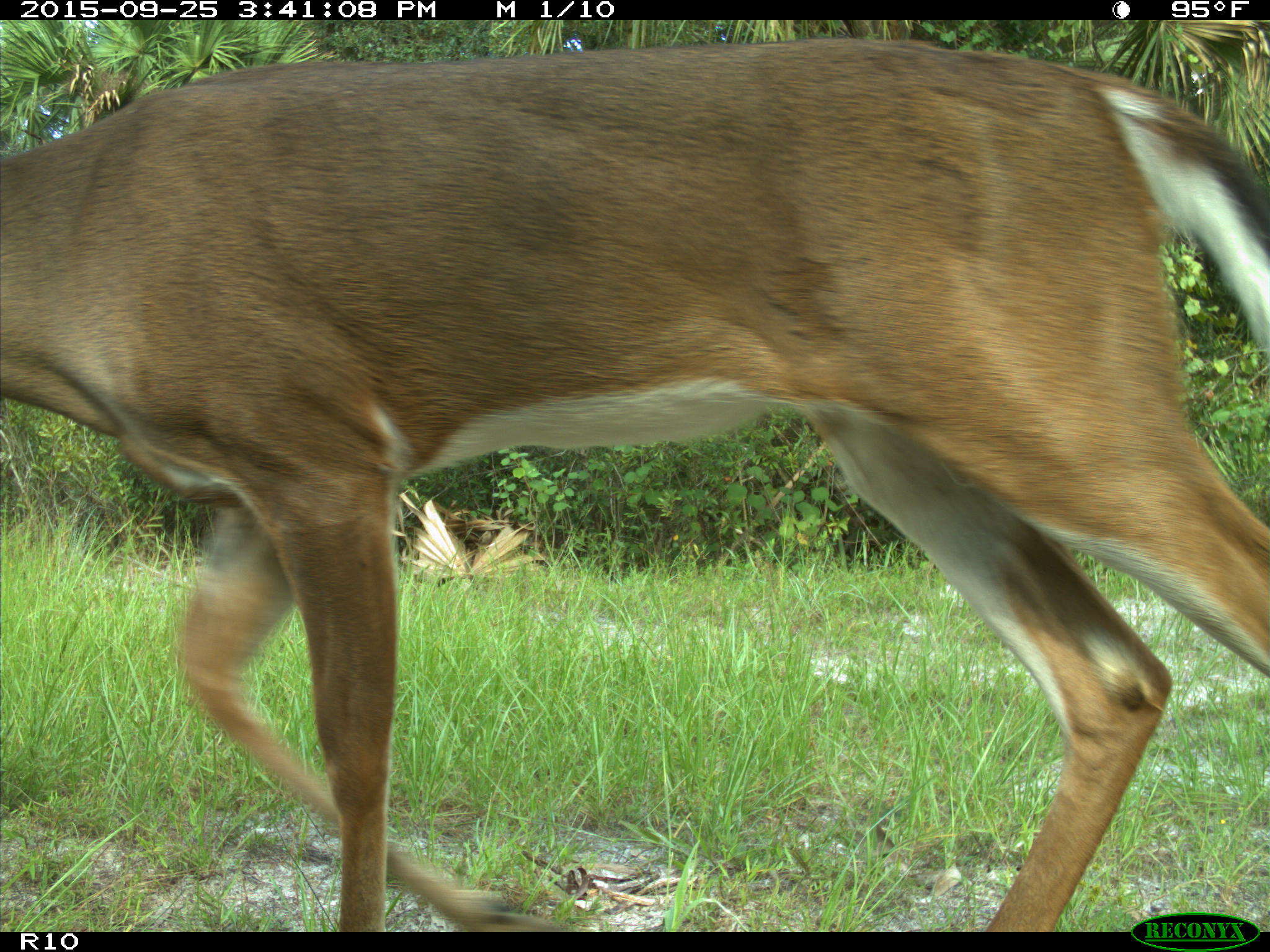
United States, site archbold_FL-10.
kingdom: Animalia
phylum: Chordata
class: Mammalia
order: Artiodactyla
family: Cervidae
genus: Odocoileus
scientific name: Odocoileus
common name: deer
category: unidentified deer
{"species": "unidentified deer (deer) (Odocoileus)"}